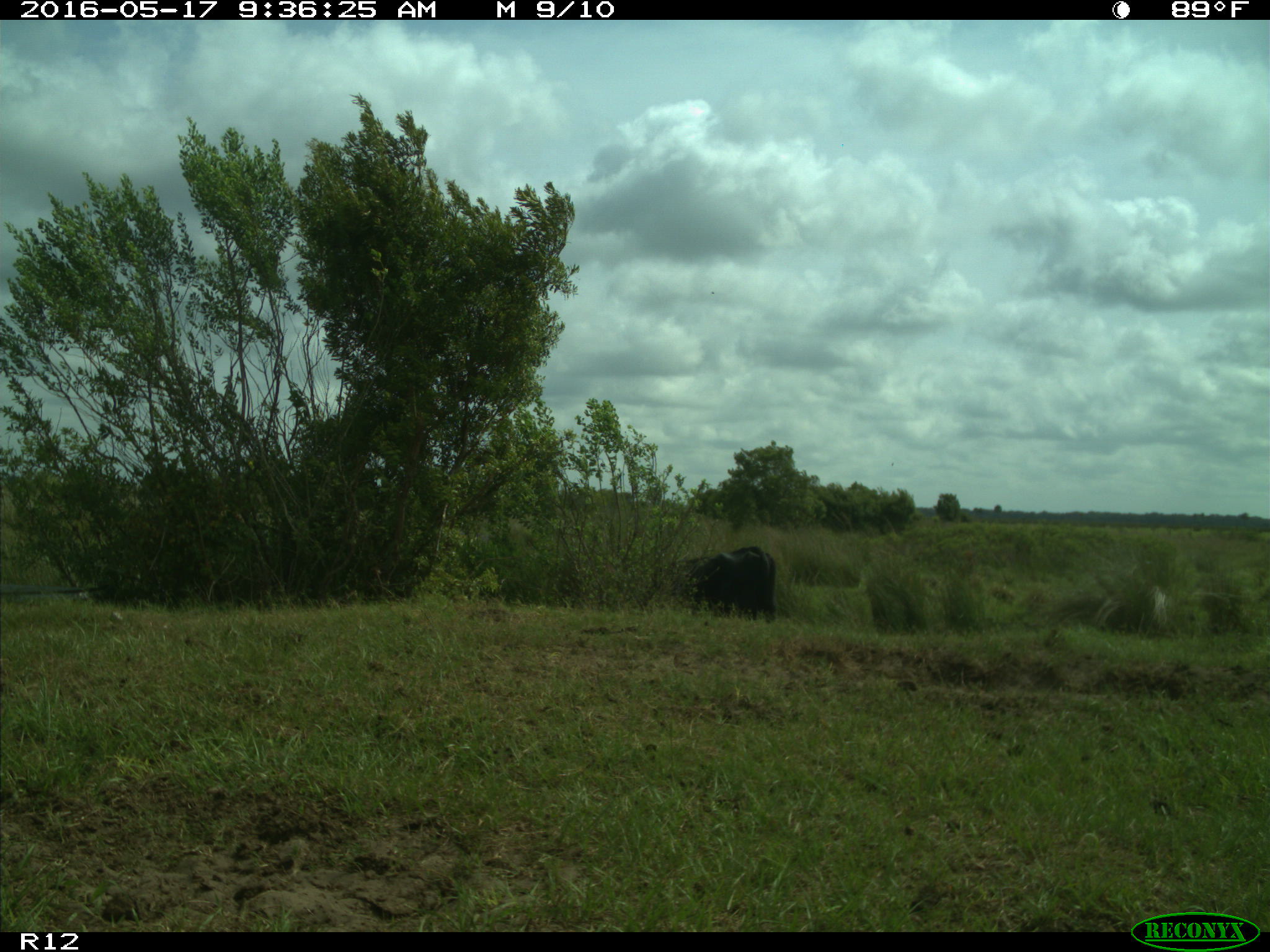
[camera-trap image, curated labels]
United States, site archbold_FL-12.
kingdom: Animalia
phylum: Chordata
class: Mammalia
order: Artiodactyla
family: Bovidae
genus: Bos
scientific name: Bos taurus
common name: domestic cow